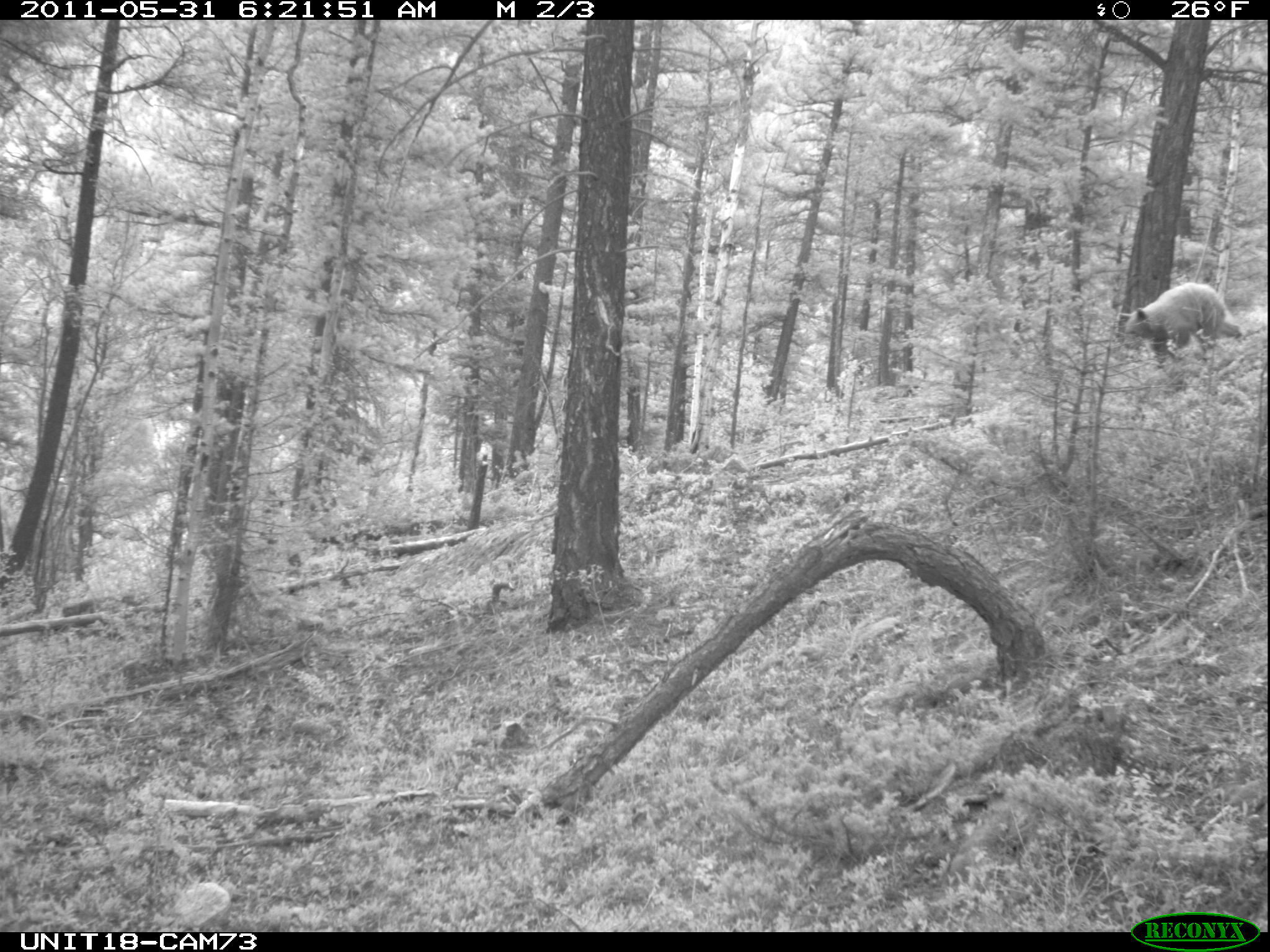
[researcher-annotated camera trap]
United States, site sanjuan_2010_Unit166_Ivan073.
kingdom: Animalia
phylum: Chordata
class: Mammalia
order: Carnivora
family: Ursidae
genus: Ursus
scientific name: Ursus americanus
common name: american black bear